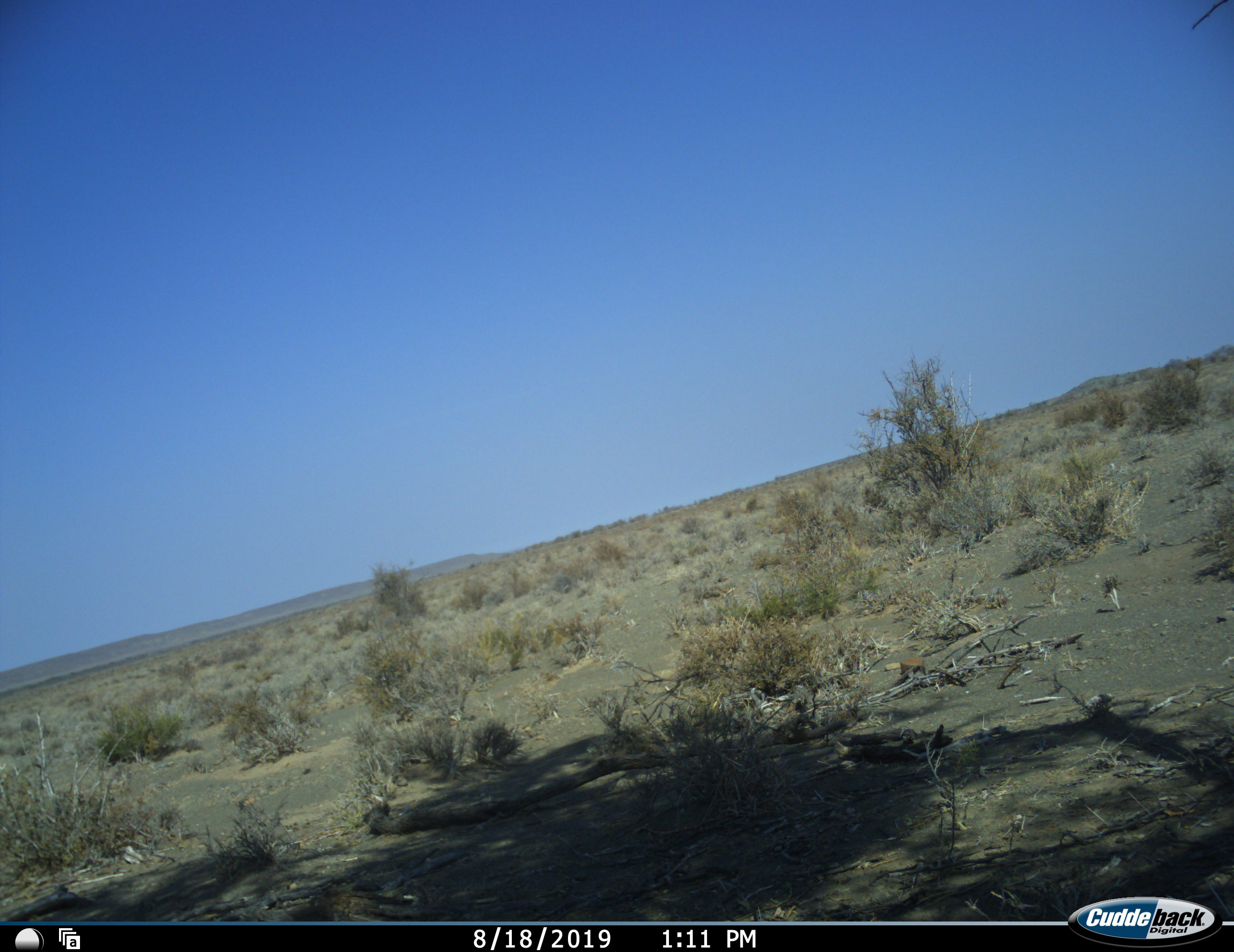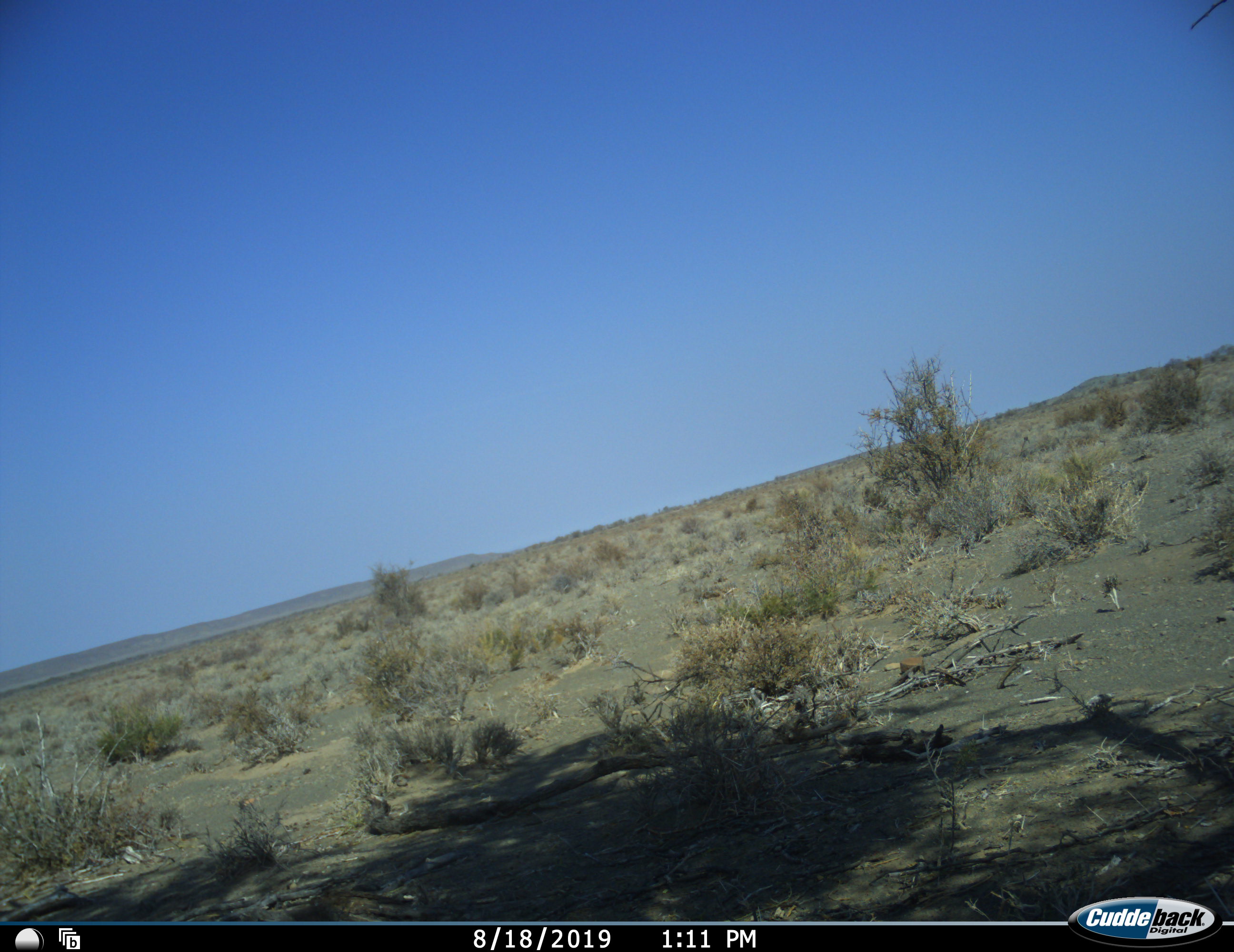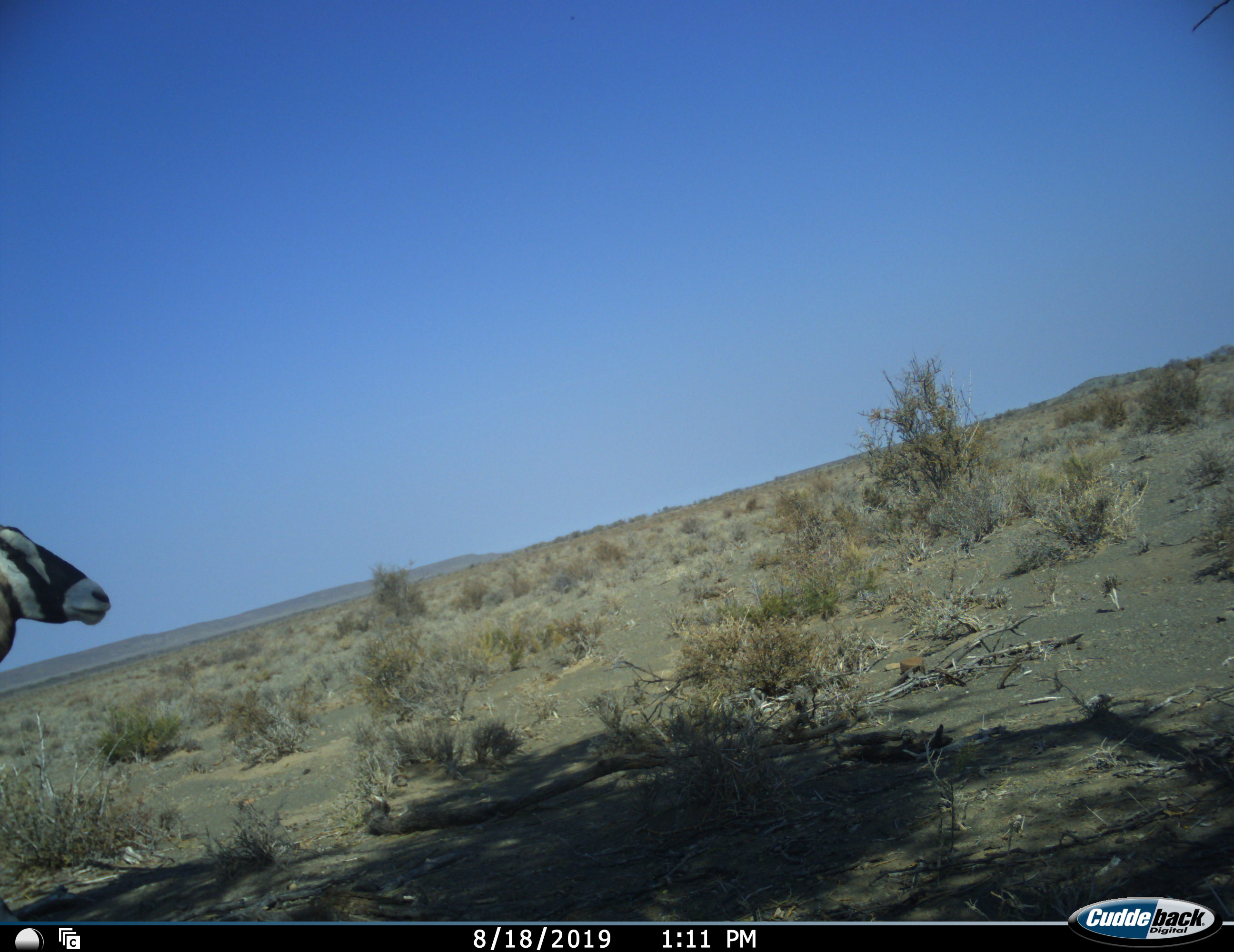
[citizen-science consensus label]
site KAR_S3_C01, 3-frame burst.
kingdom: Animalia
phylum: Chordata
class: Mammalia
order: Artiodactyla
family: Bovidae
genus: Oryx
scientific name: Oryx gazella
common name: gemsbok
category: oryx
Oryx (gemsbok) (Oryx gazella), count 1. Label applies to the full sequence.